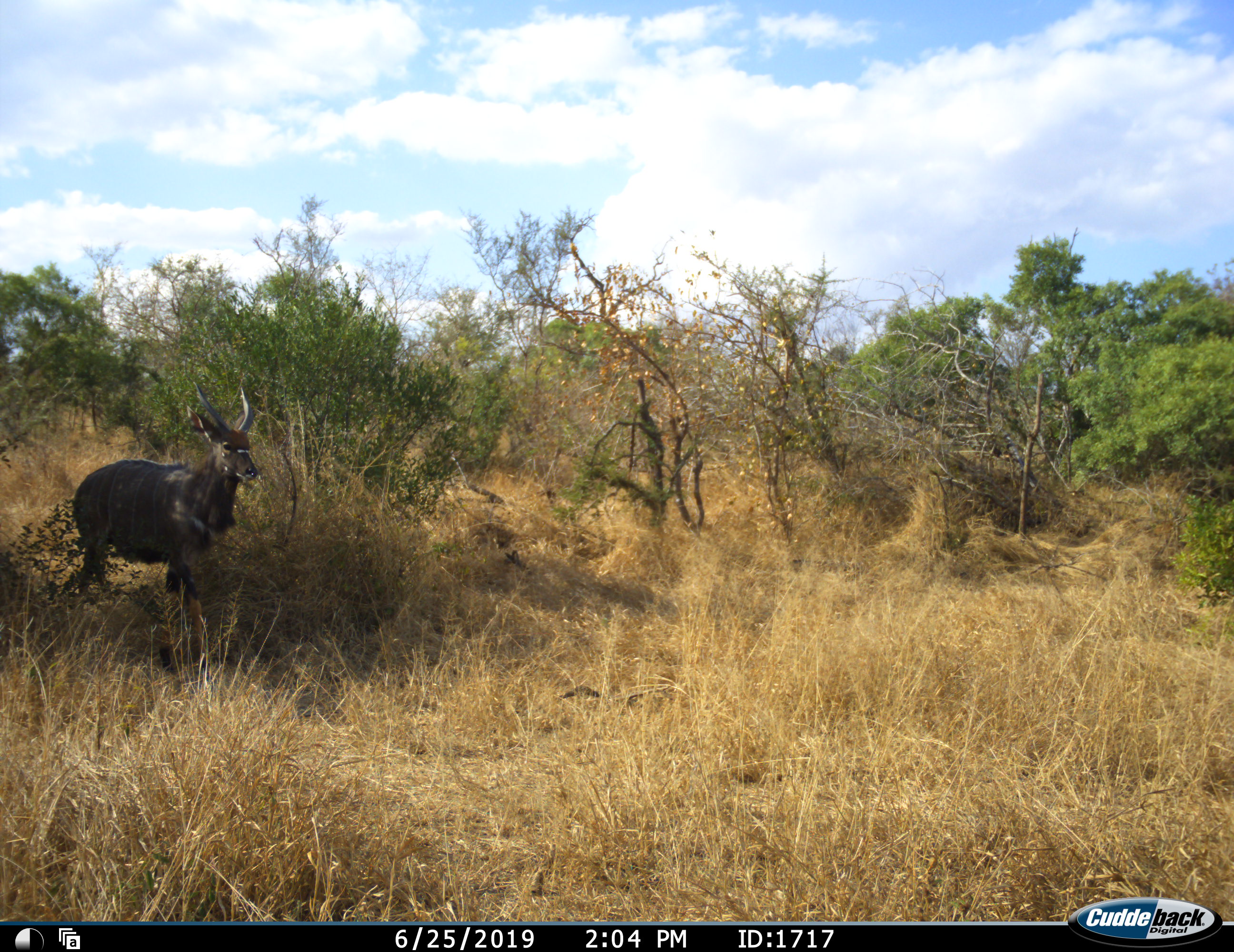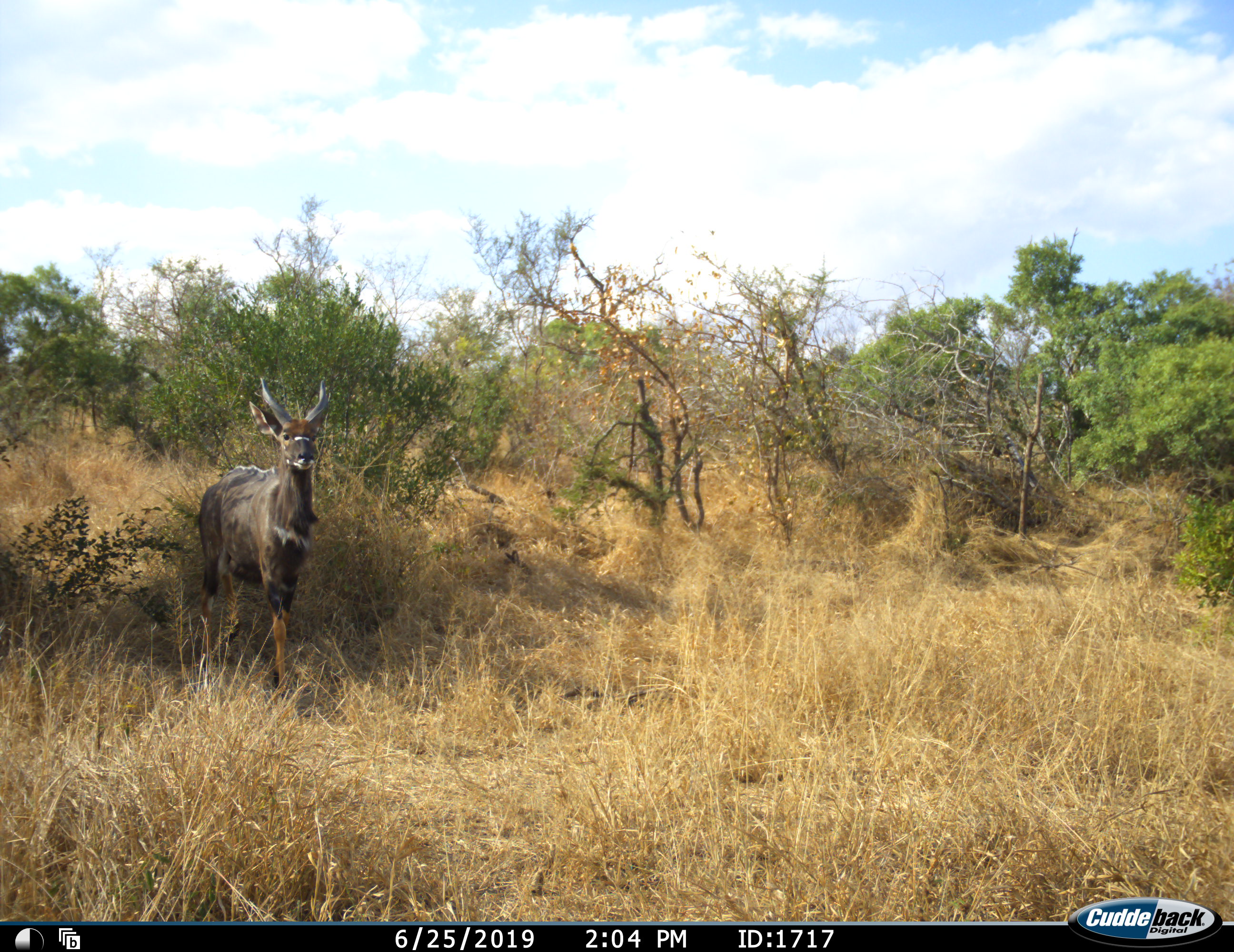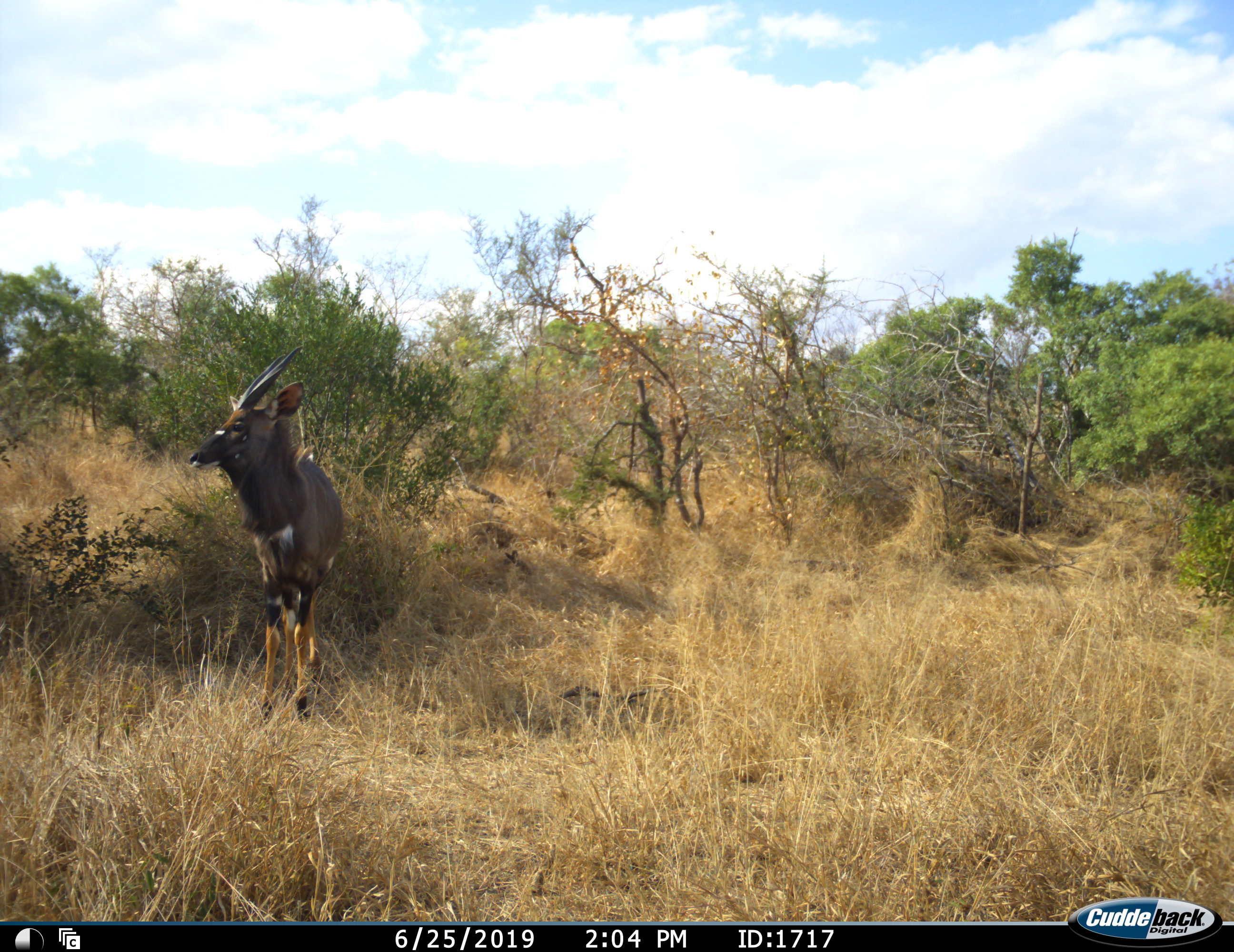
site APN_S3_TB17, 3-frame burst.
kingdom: Animalia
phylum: Chordata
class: Mammalia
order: Artiodactyla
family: Bovidae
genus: Tragelaphus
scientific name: Tragelaphus angasii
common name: nyala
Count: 1.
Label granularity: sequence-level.